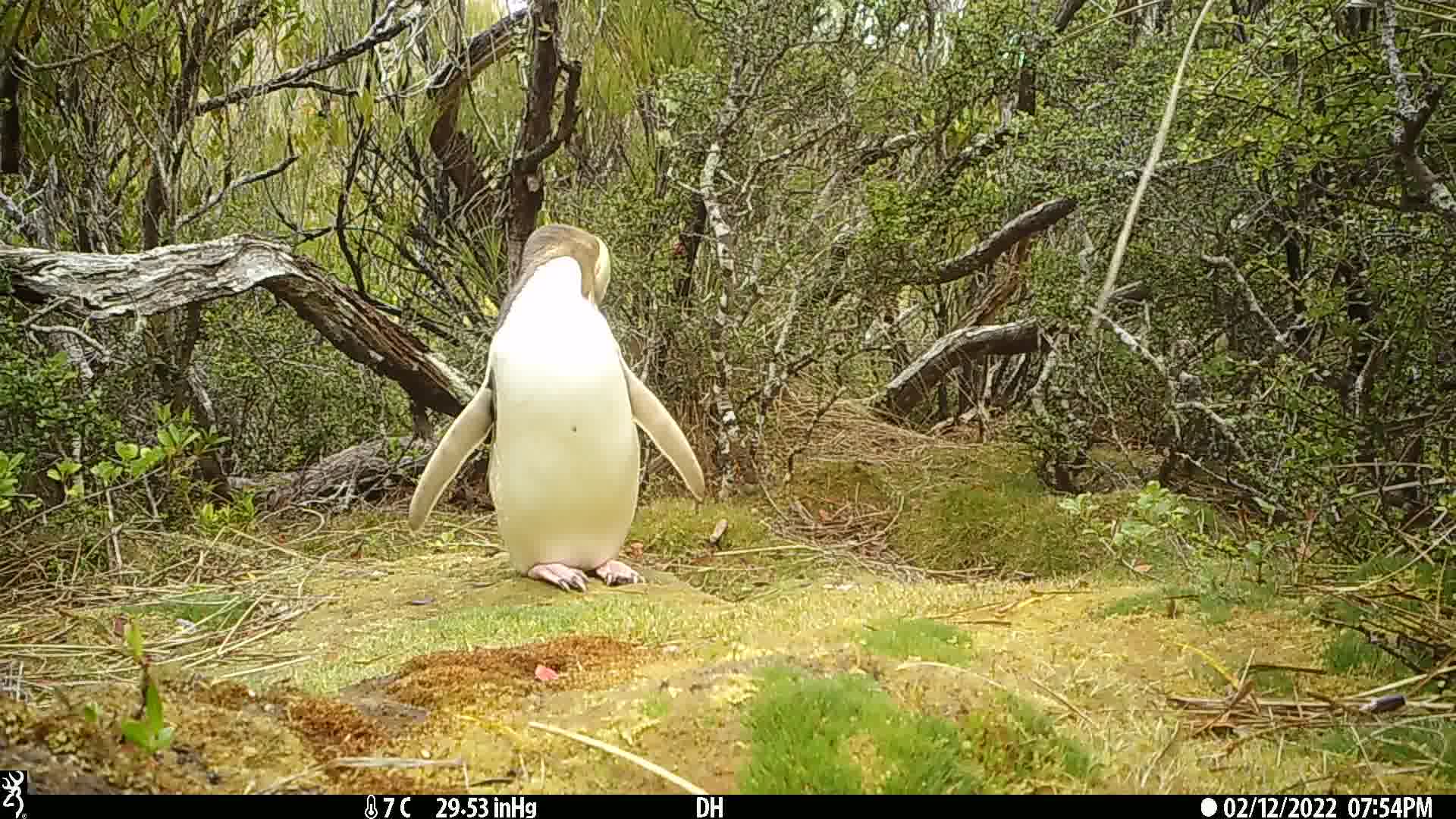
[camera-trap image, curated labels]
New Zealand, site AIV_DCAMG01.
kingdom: Animalia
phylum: Chordata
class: Aves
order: Sphenisciformes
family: Spheniscidae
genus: Megadyptes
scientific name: Megadyptes antipodes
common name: yellow-eyed penguin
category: yellow eyed penguin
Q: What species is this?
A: Yellow eyed penguin (yellow-eyed penguin) (Megadyptes antipodes).